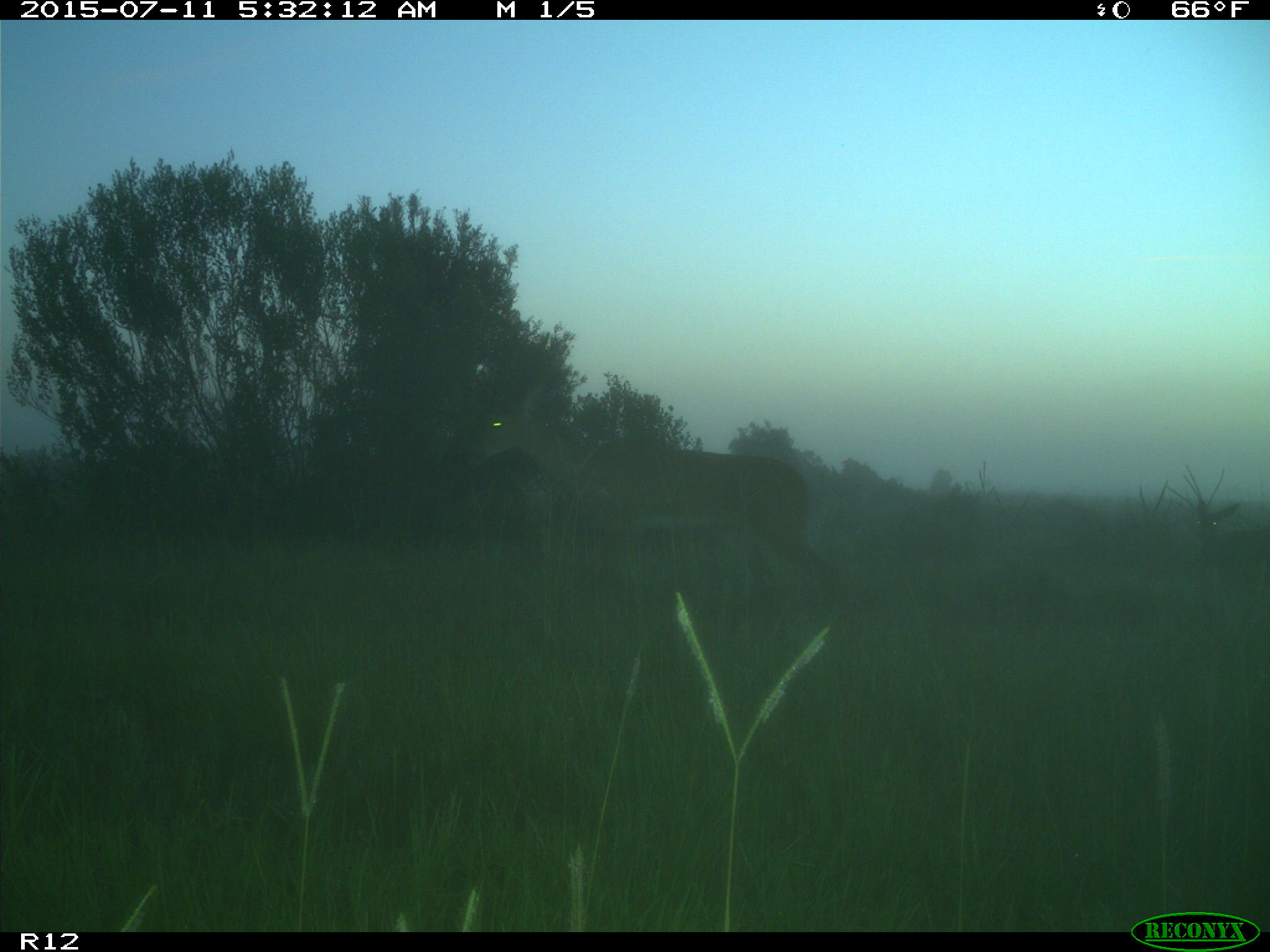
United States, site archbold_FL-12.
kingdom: Animalia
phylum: Chordata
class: Mammalia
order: Artiodactyla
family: Cervidae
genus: Odocoileus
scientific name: Odocoileus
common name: deer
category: unidentified deer